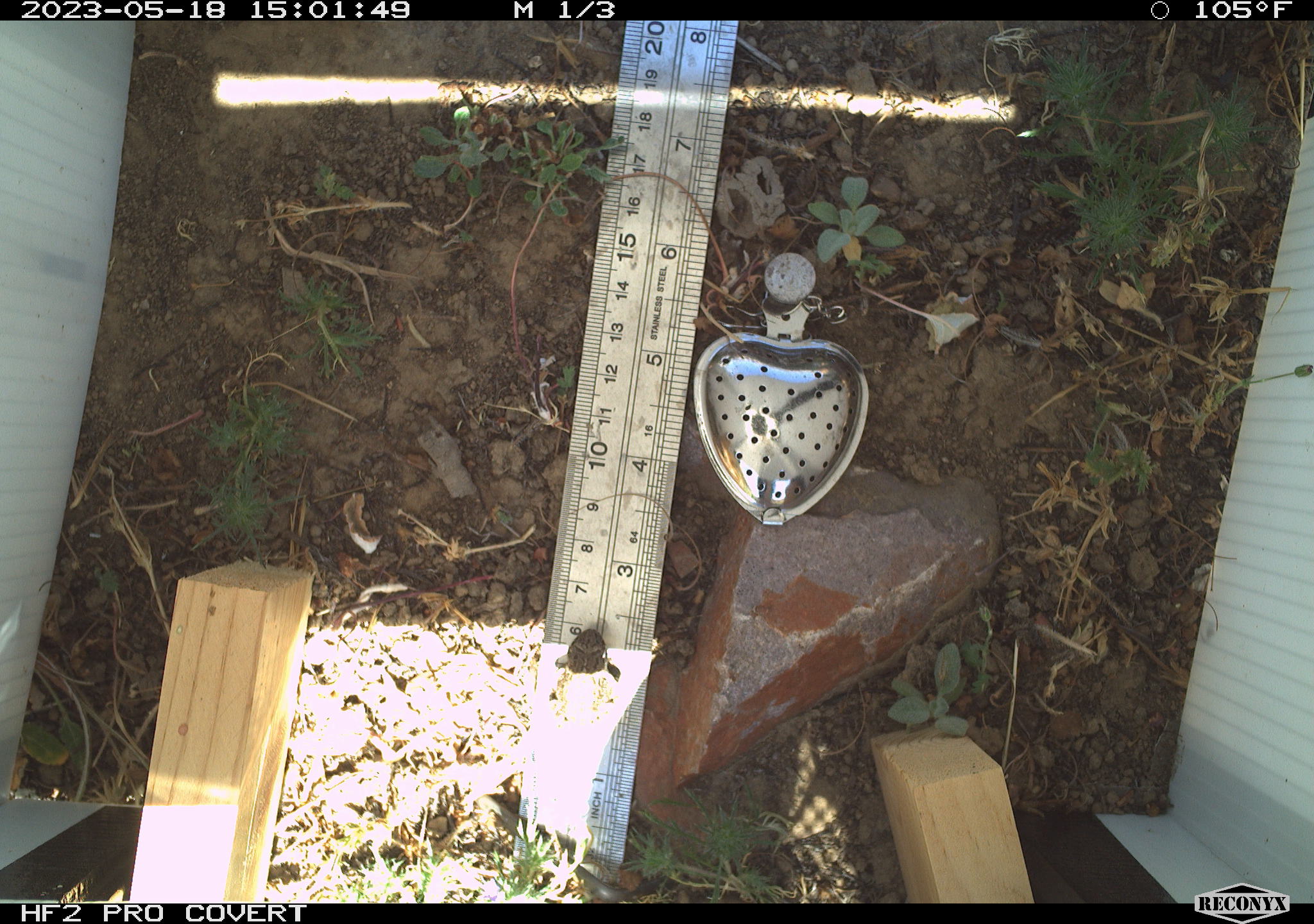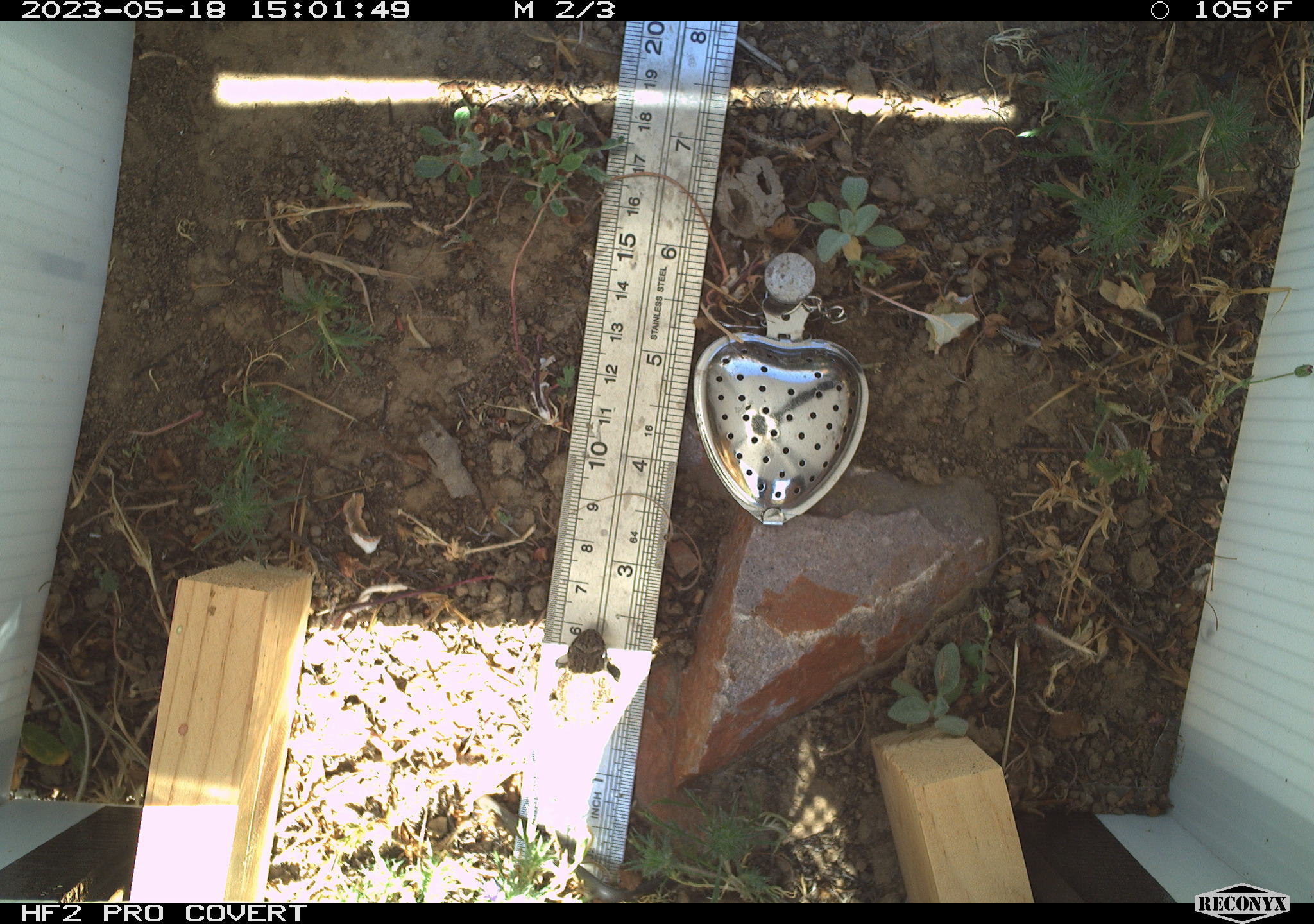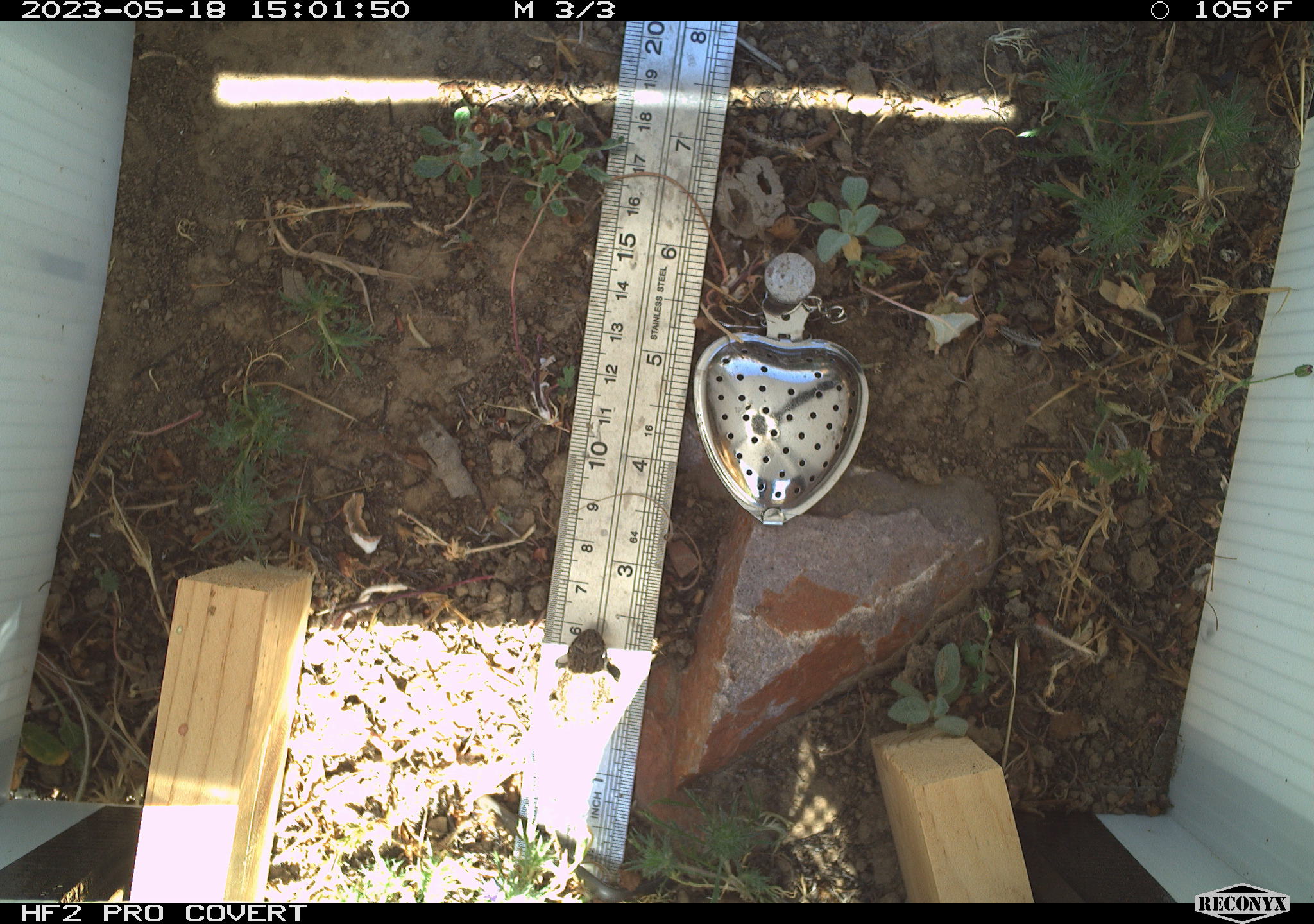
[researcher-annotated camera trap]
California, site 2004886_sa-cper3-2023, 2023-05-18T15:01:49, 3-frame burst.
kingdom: Animalia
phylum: Chordata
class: Amphibia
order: Anura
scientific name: Anura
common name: frogs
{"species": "frogs (Anura)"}